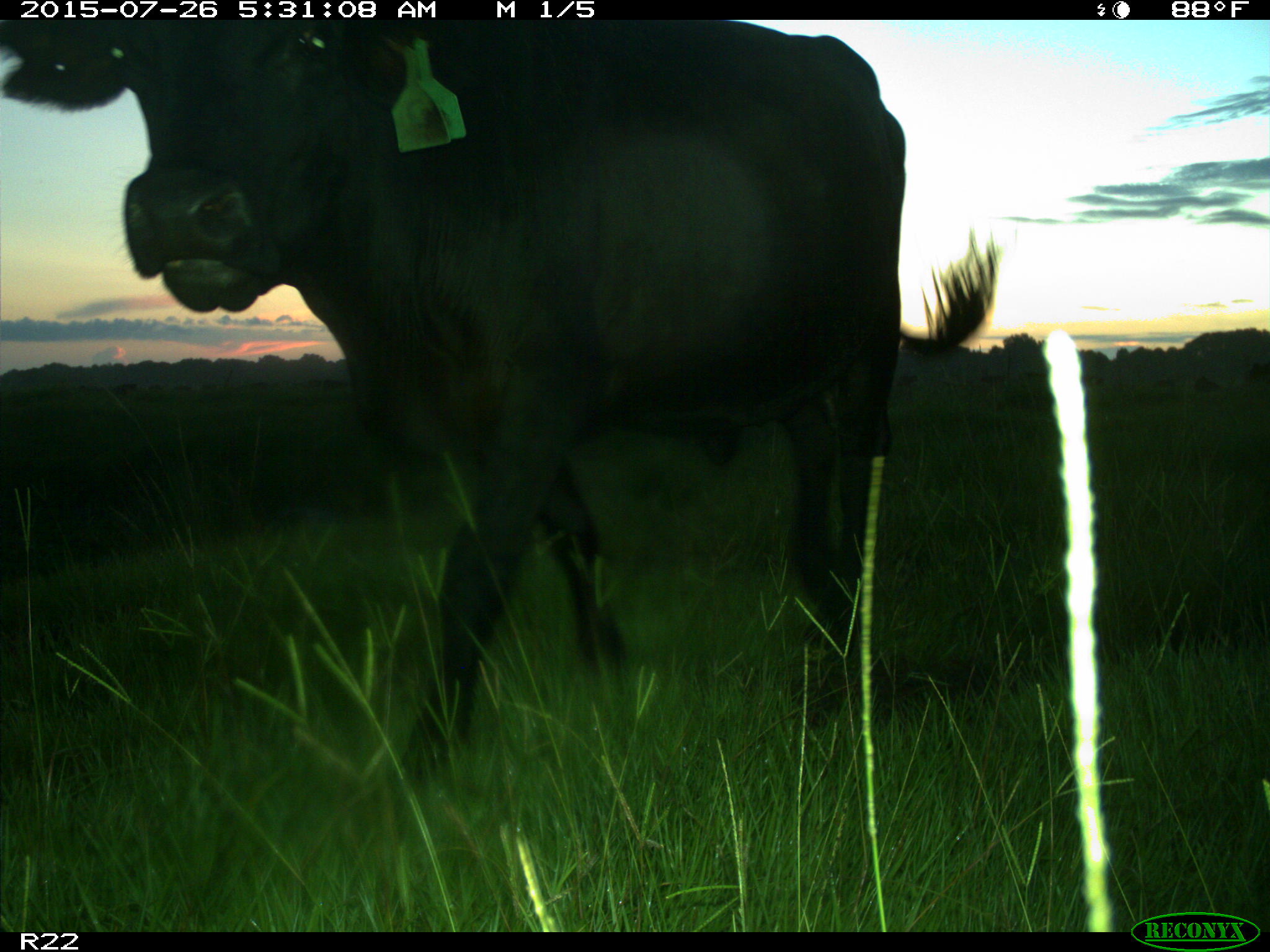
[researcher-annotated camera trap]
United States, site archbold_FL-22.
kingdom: Animalia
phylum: Chordata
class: Mammalia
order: Artiodactyla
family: Bovidae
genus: Bos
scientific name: Bos taurus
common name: domestic cow